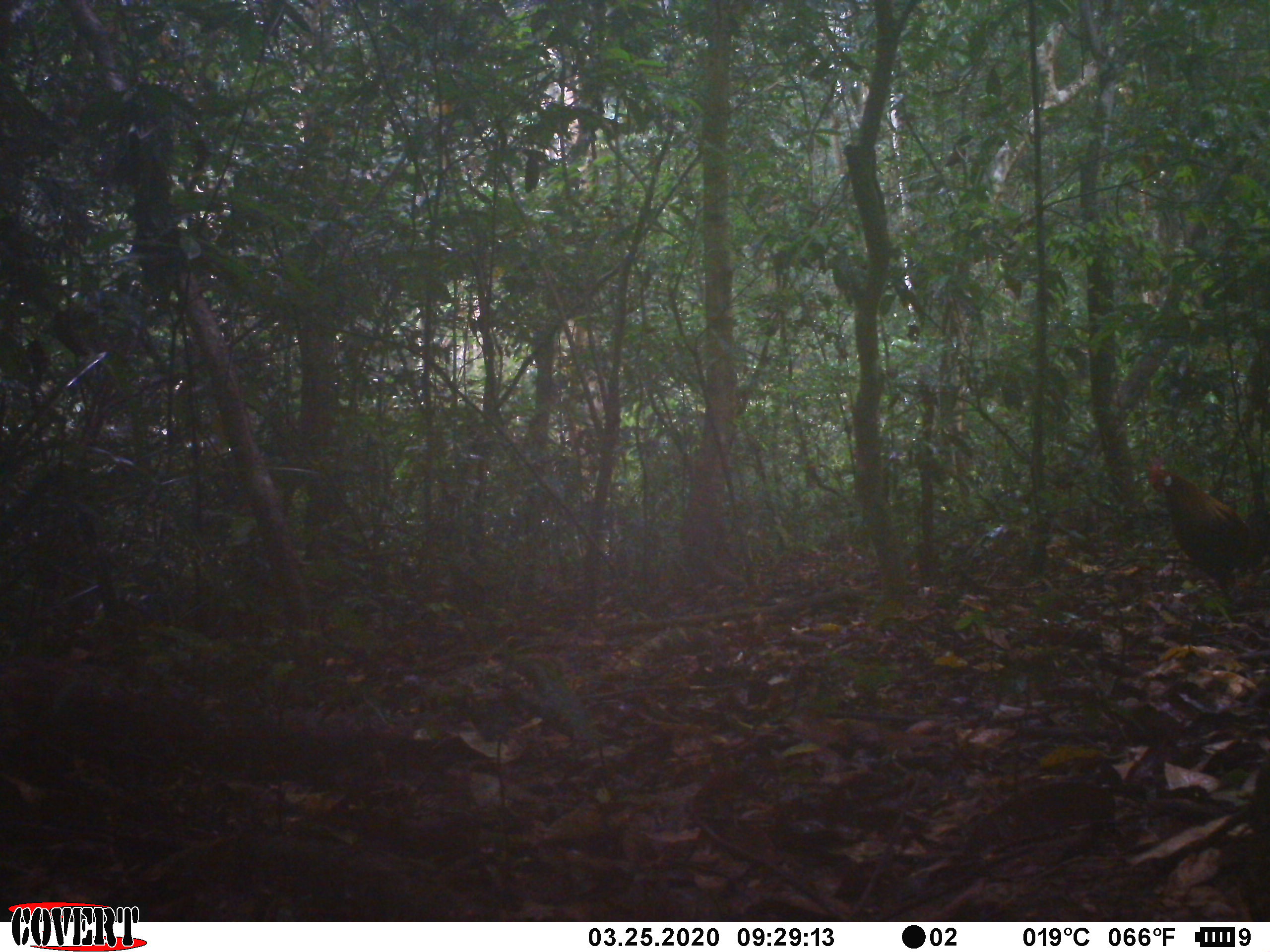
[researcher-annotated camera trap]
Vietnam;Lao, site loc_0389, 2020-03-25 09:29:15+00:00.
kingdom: Animalia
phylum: Chordata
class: Aves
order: Galliformes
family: Phasianidae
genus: Gallus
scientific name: Gallus gallus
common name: red junglefowl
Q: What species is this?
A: Red junglefowl (Gallus gallus).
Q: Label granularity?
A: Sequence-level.